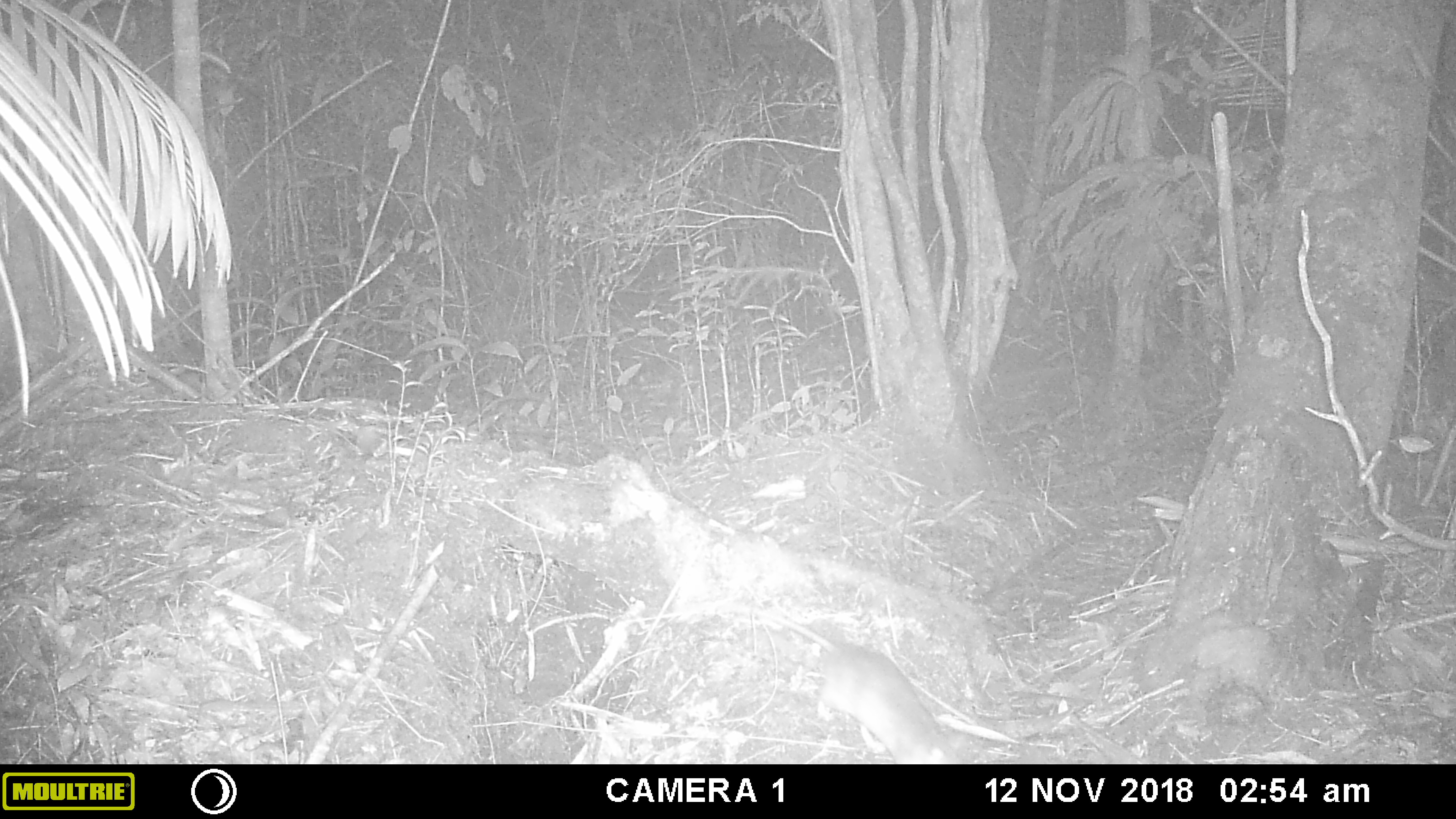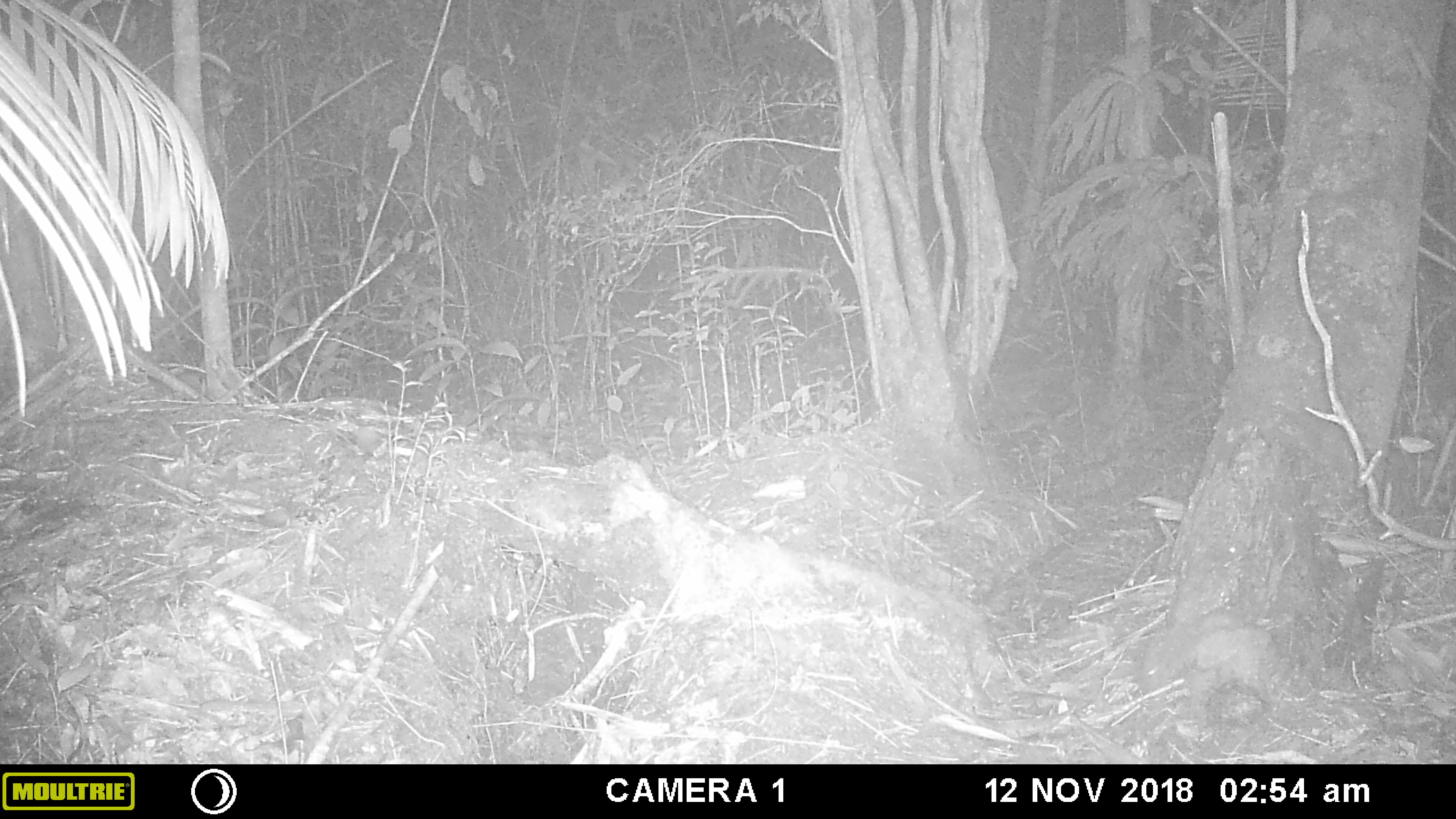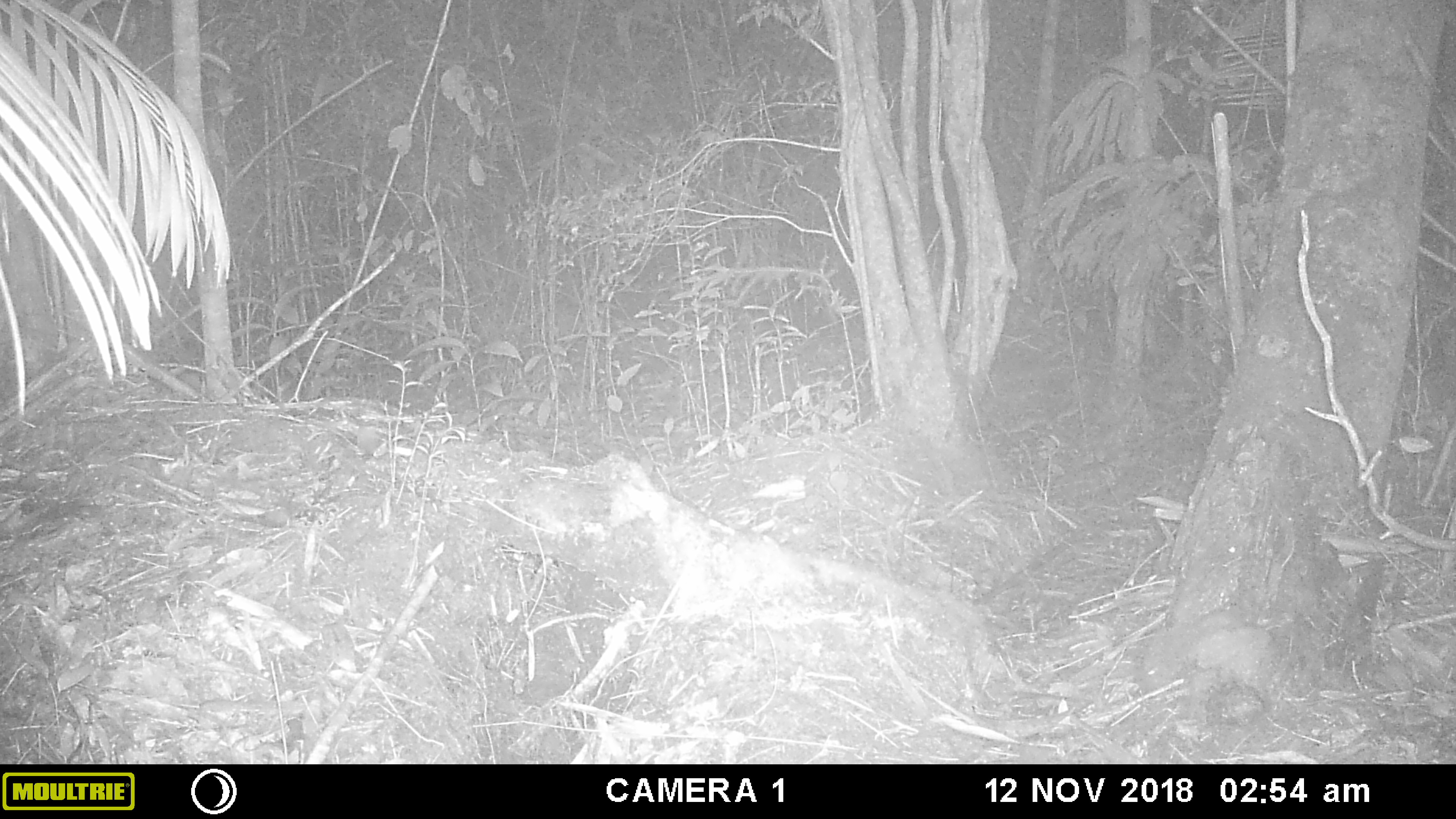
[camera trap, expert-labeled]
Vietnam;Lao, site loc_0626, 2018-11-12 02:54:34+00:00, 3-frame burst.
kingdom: Animalia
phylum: Chordata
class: Mammalia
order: Rodentia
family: Muridae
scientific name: Muridae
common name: old-world mice and rats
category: unidentified murid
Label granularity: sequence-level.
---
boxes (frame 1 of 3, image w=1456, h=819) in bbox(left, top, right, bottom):
unidentified murid: bbox(718, 598, 963, 764)